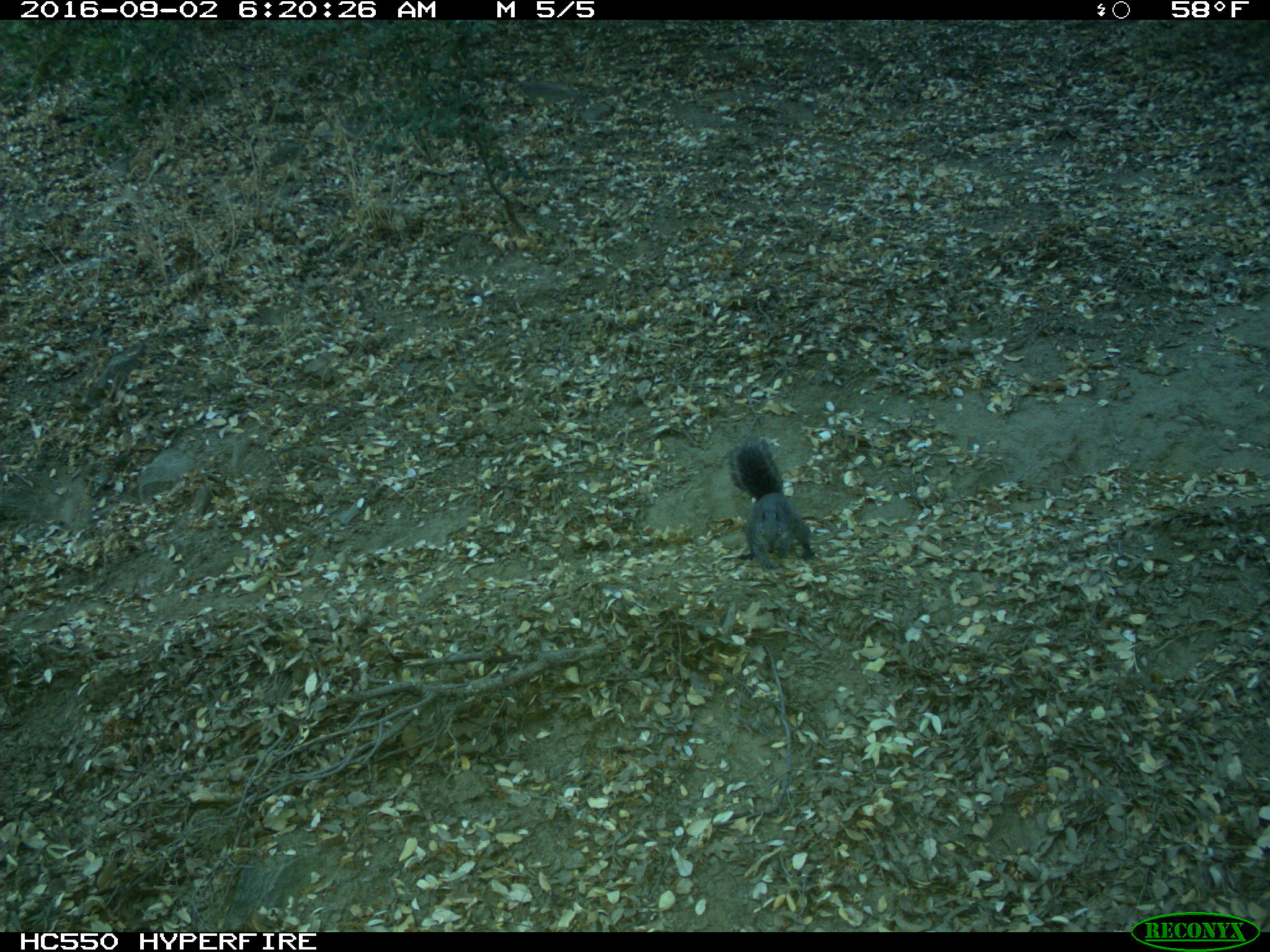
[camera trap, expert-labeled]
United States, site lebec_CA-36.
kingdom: Animalia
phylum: Chordata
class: Mammalia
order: Rodentia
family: Sciuridae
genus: Sciurus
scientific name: Sciurus carolinensis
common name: eastern gray squirrel